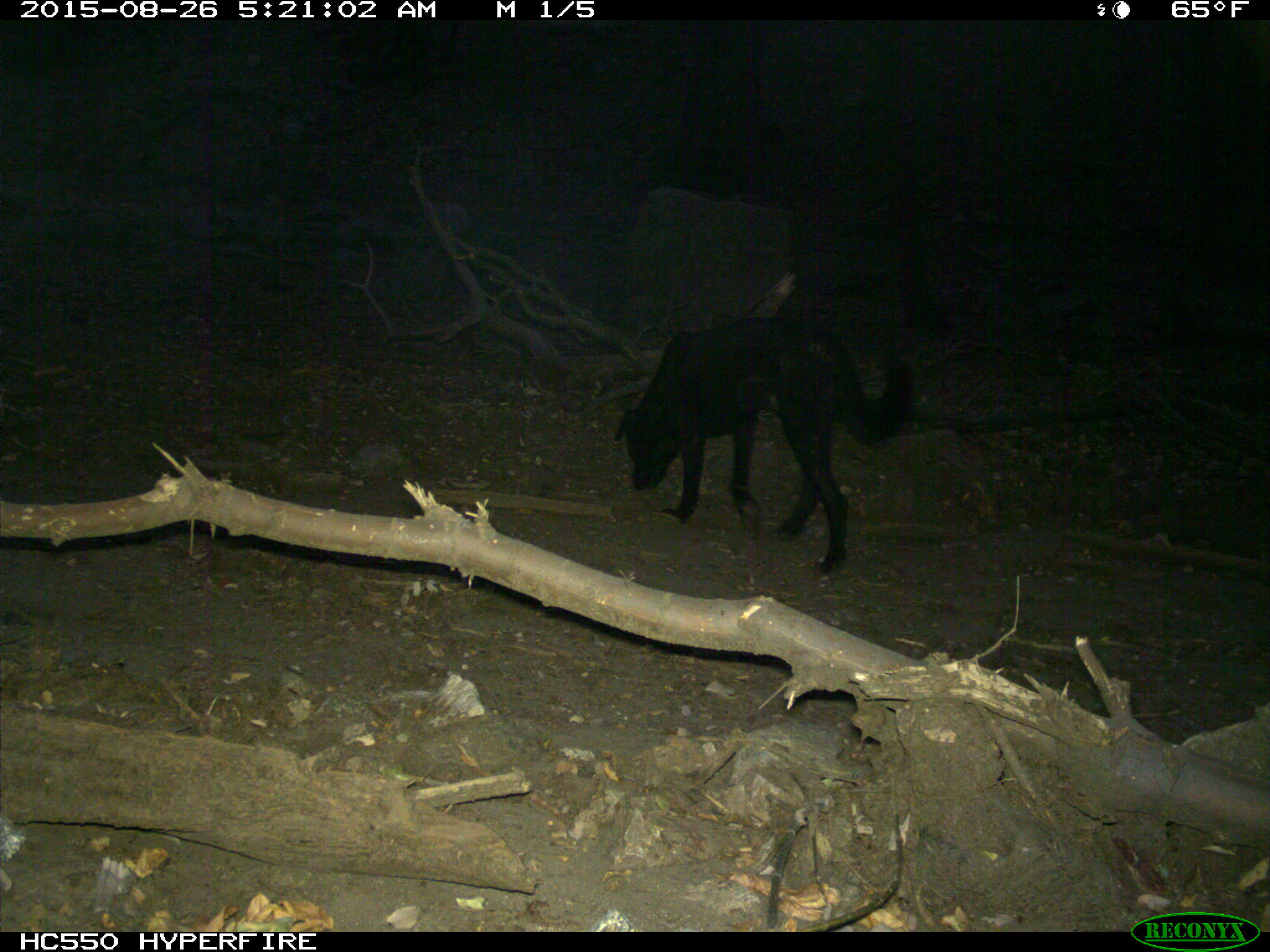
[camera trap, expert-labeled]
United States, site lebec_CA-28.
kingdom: Animalia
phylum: Chordata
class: Mammalia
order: Carnivora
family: Canidae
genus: Canis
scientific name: Canis familiaris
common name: domestic dog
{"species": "Canis familiaris (domestic dog)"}